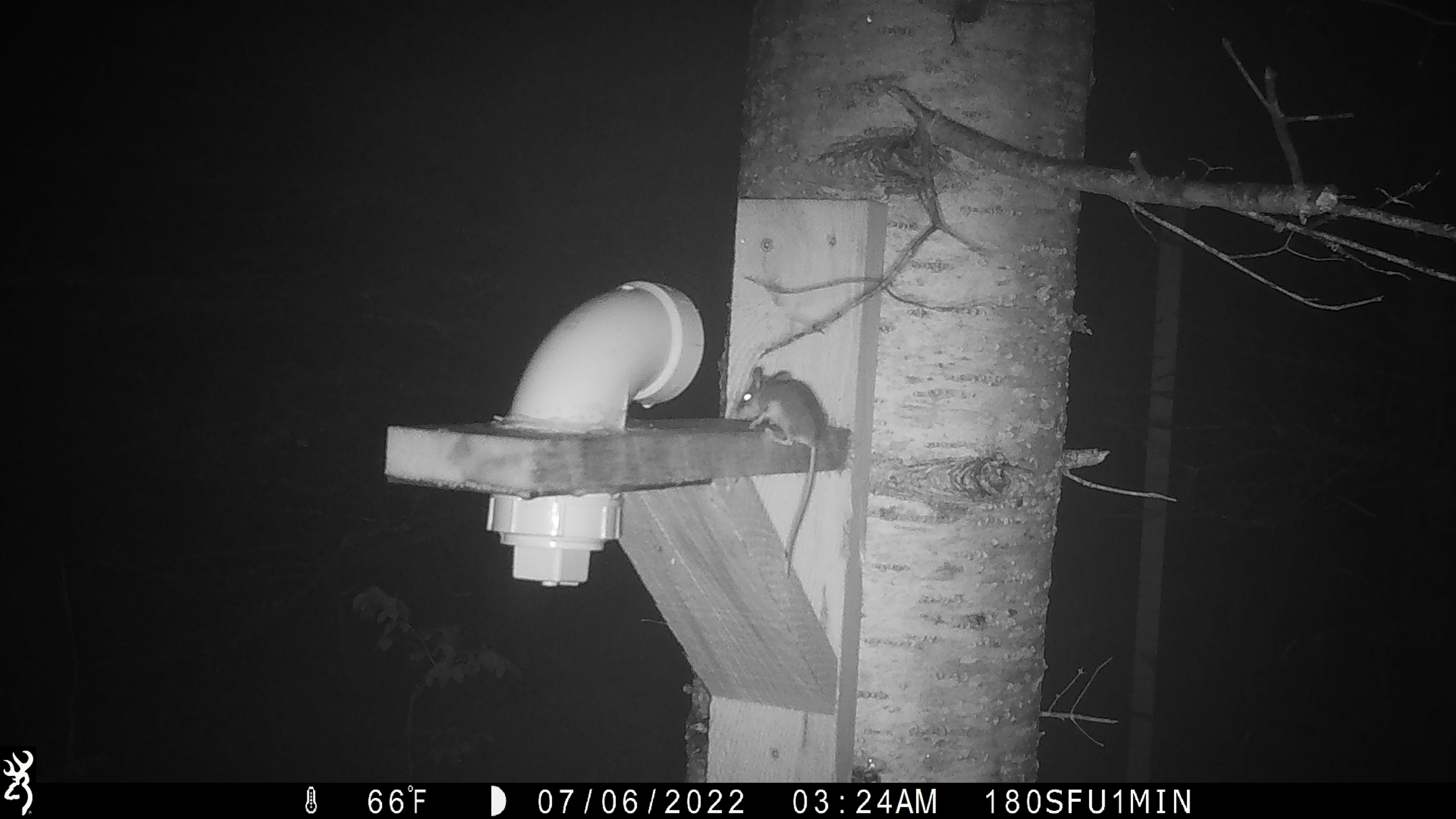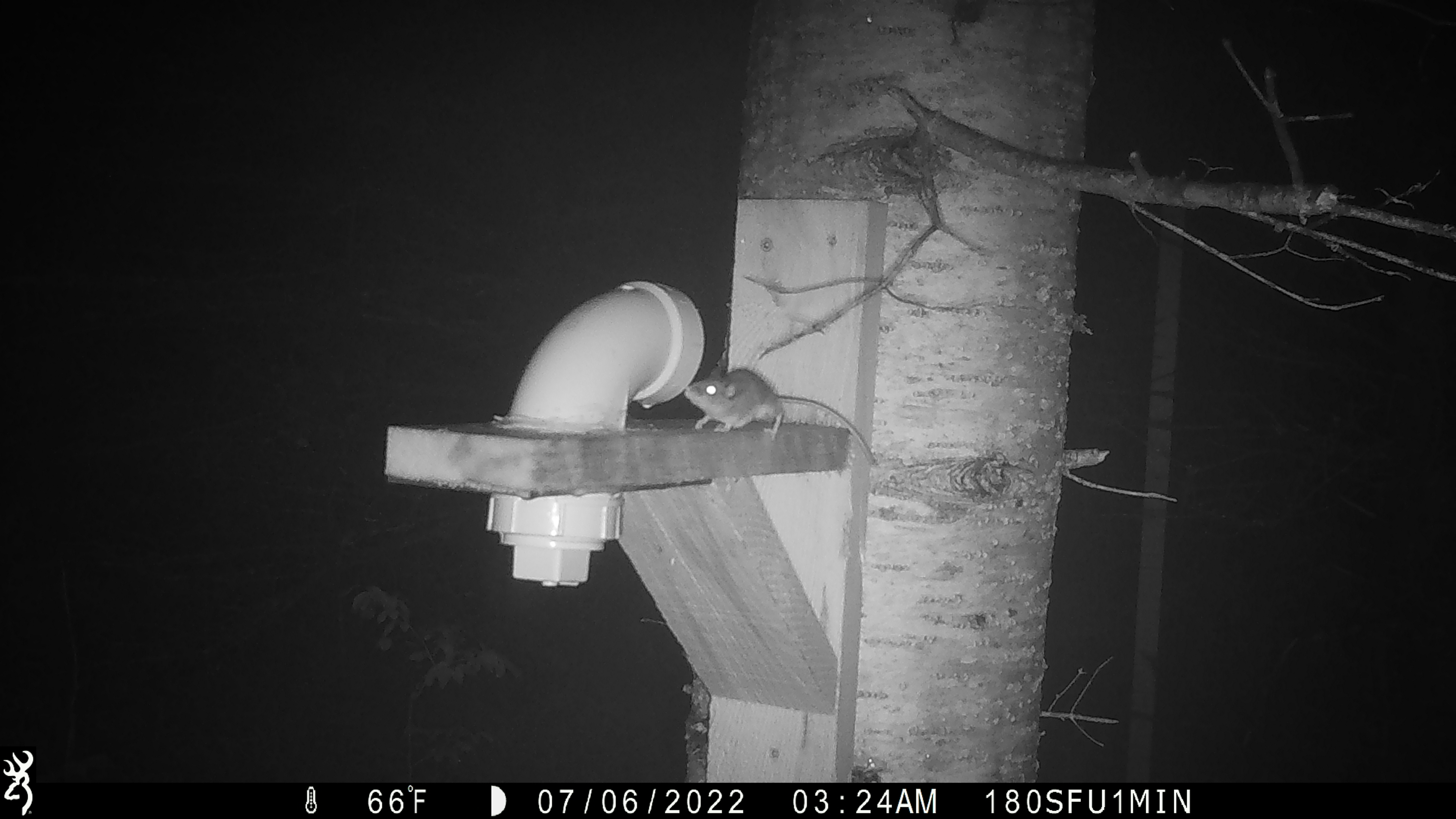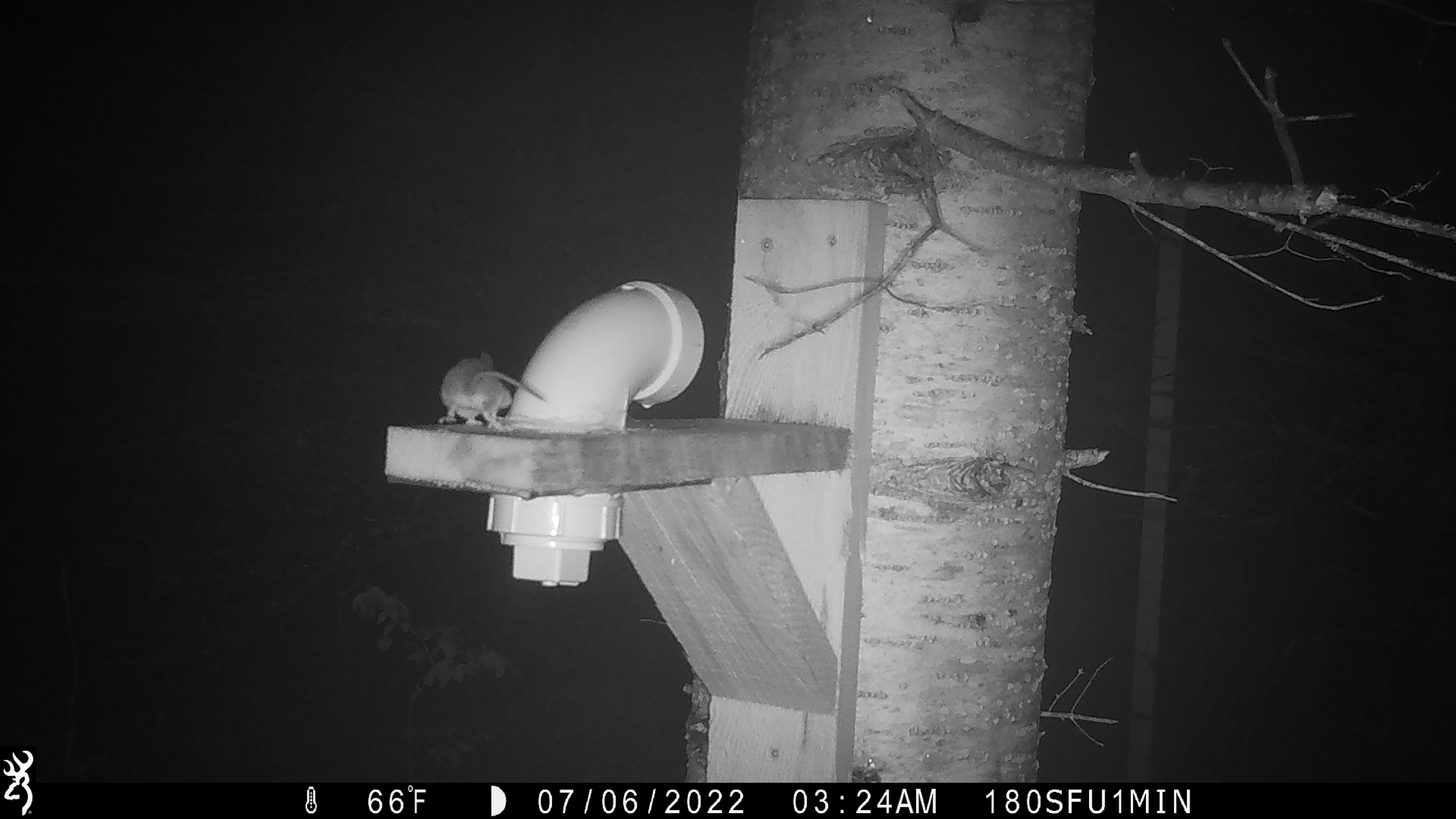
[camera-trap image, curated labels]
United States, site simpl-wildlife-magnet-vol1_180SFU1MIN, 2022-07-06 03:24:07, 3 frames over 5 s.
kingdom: Animalia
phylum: Chordata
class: Mammalia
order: Rodentia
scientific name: Rodentia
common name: mouse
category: mouse sp.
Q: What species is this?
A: Mouse sp. (mouse) (Rodentia).